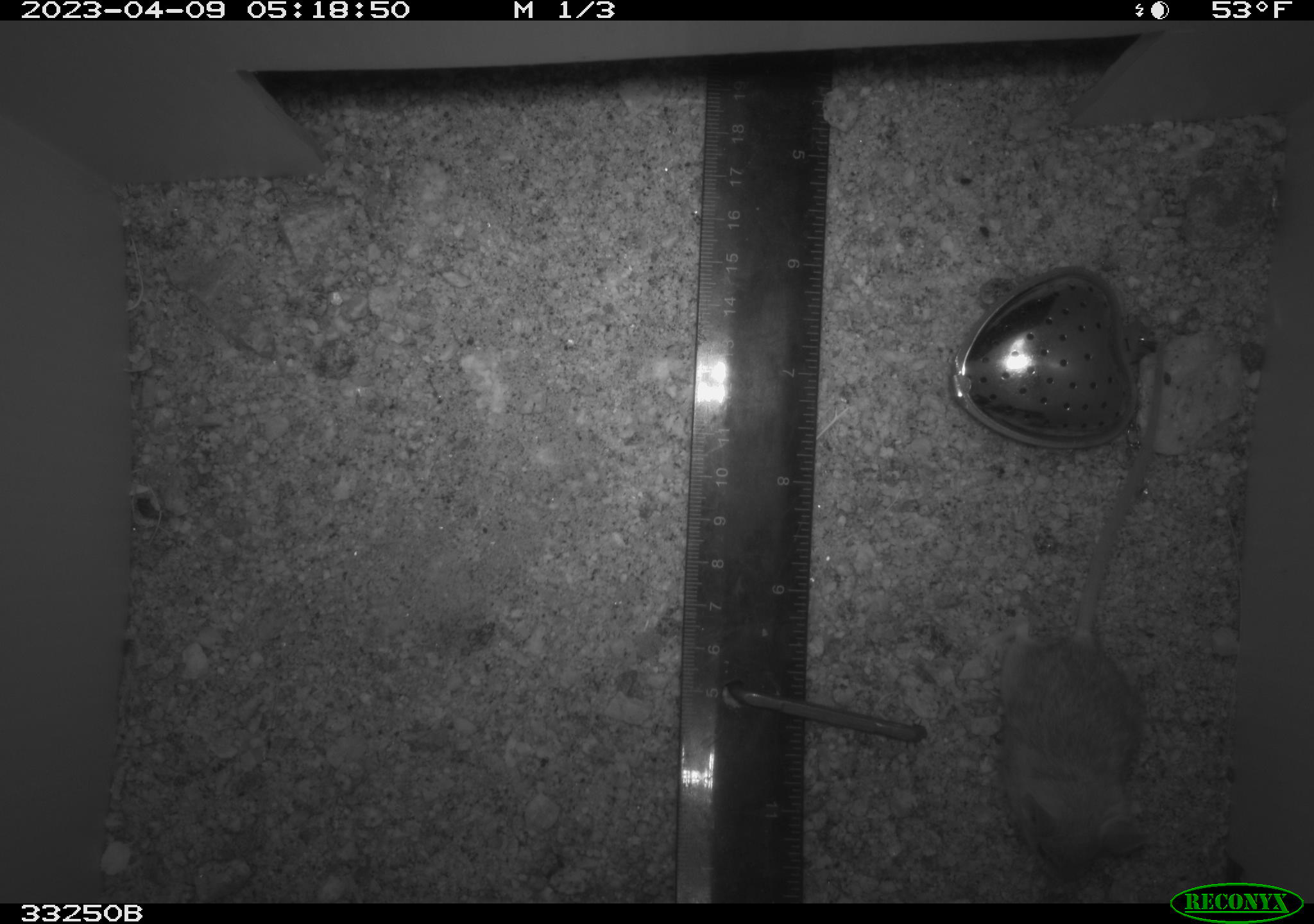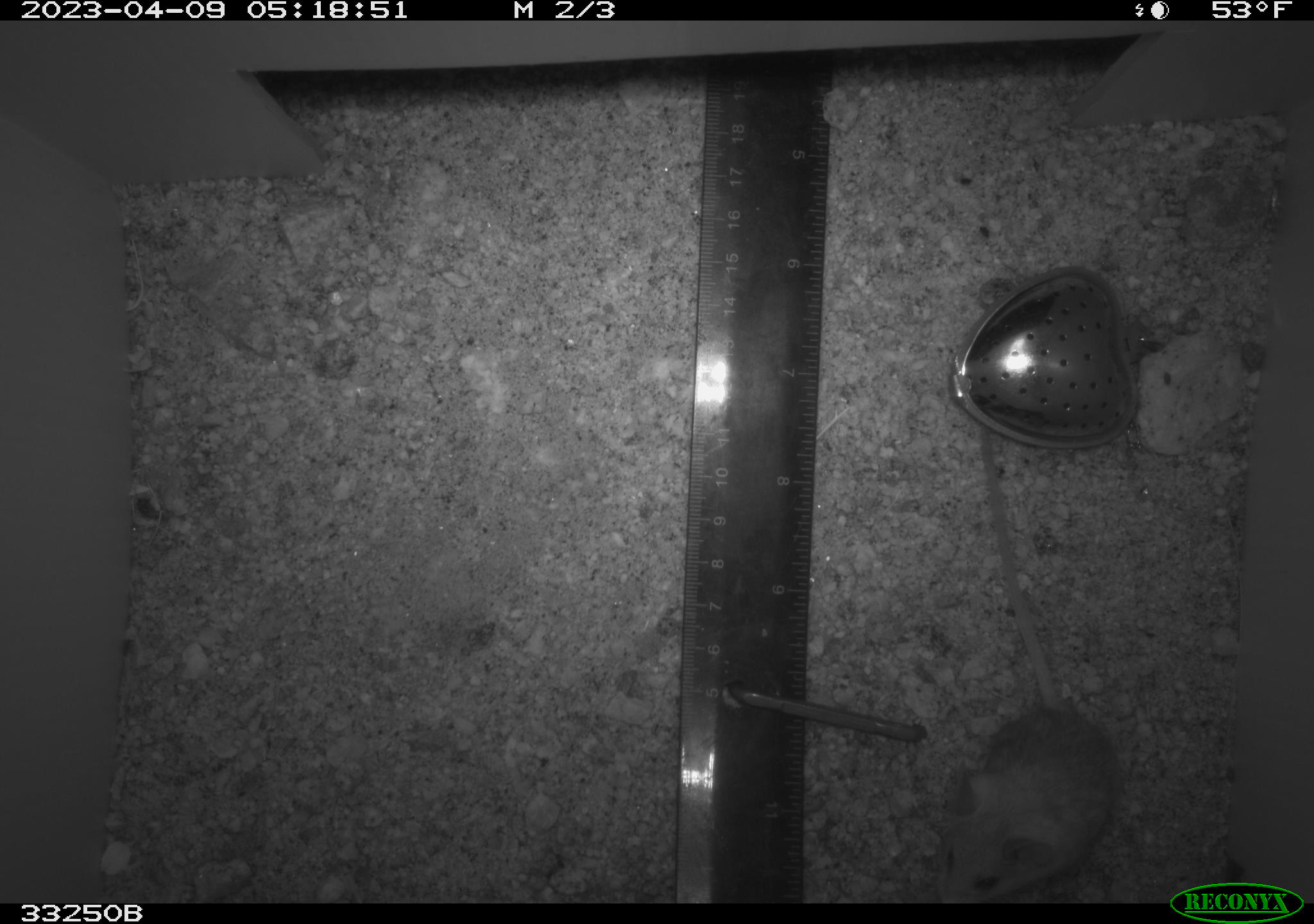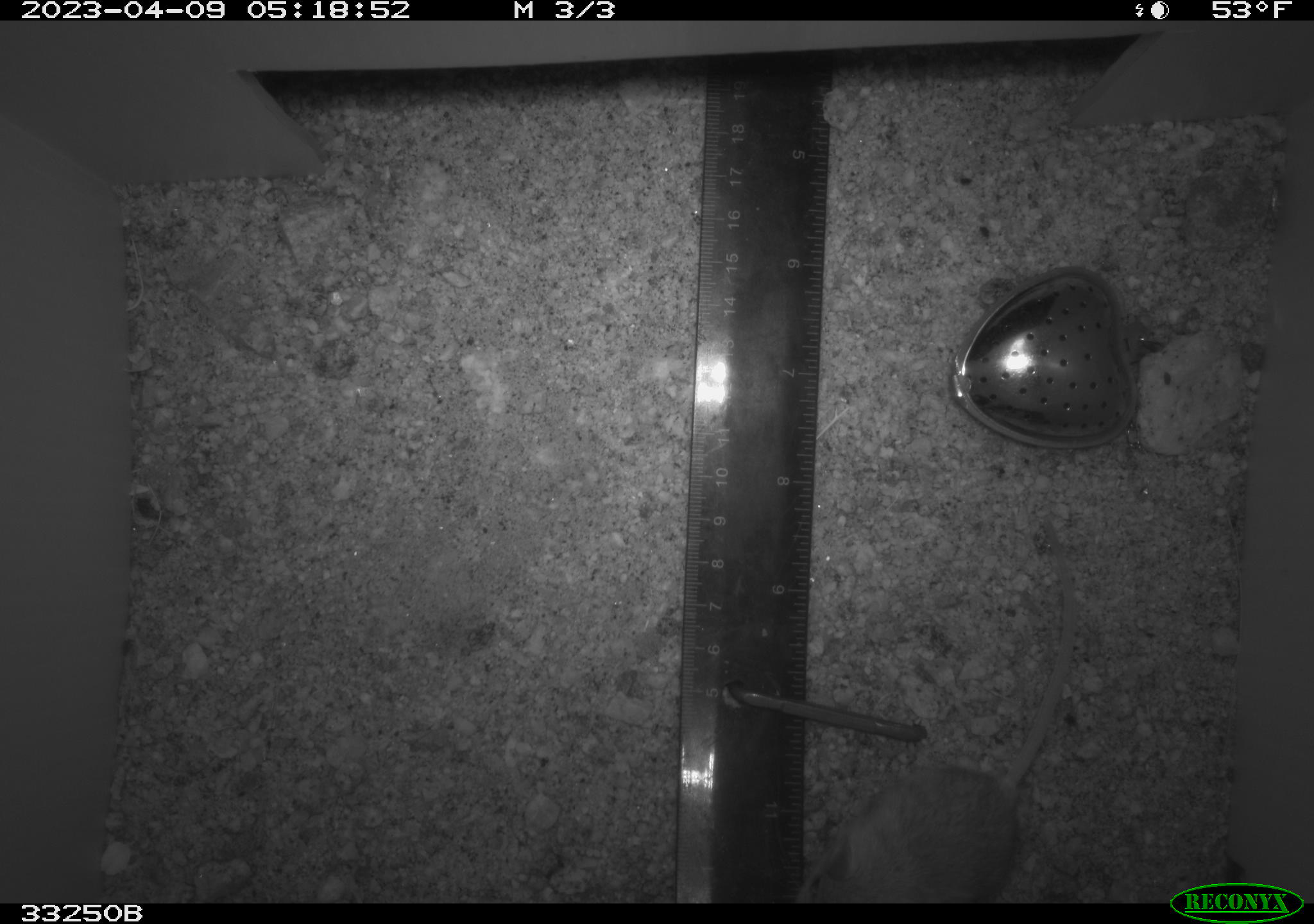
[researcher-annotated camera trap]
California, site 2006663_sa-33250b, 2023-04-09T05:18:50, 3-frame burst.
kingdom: Animalia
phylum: Chordata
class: Mammalia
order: Rodentia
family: Cricetidae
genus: Peromyscus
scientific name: Peromyscus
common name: deer mice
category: peromyscus species